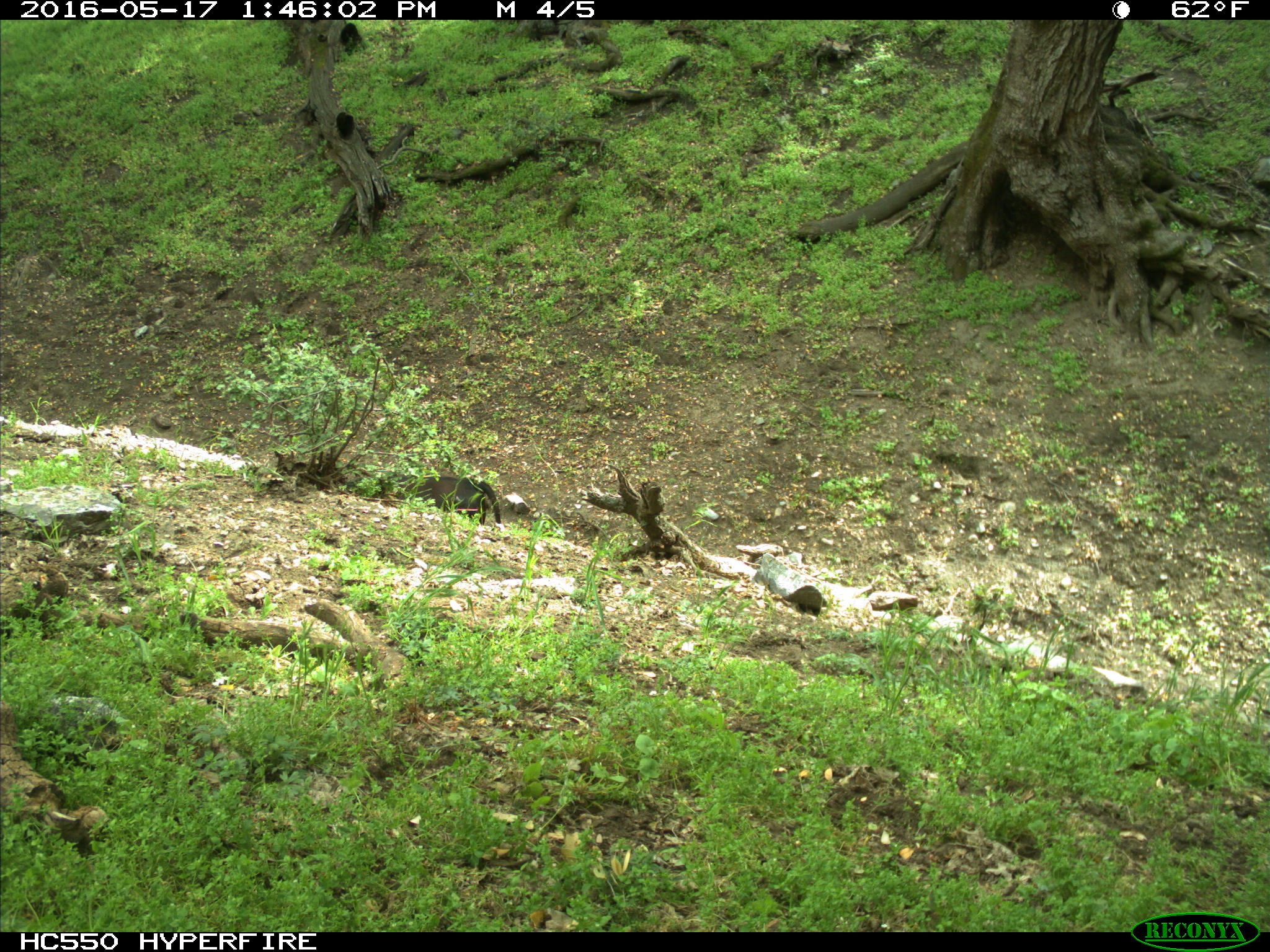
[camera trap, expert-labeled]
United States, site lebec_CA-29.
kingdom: Animalia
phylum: Chordata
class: Mammalia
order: Artiodactyla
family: Bovidae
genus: Bos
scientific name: Bos taurus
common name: domestic cow